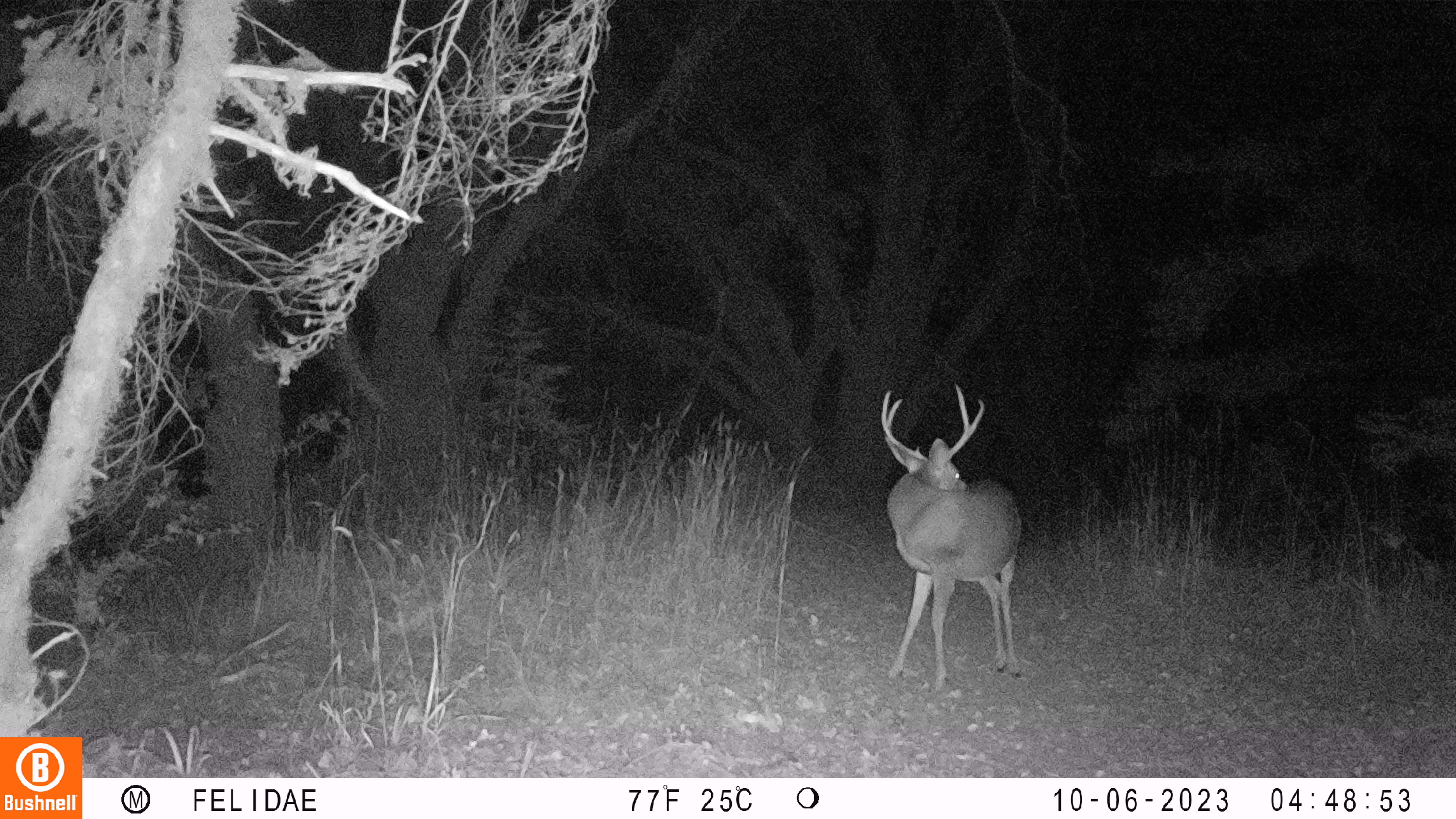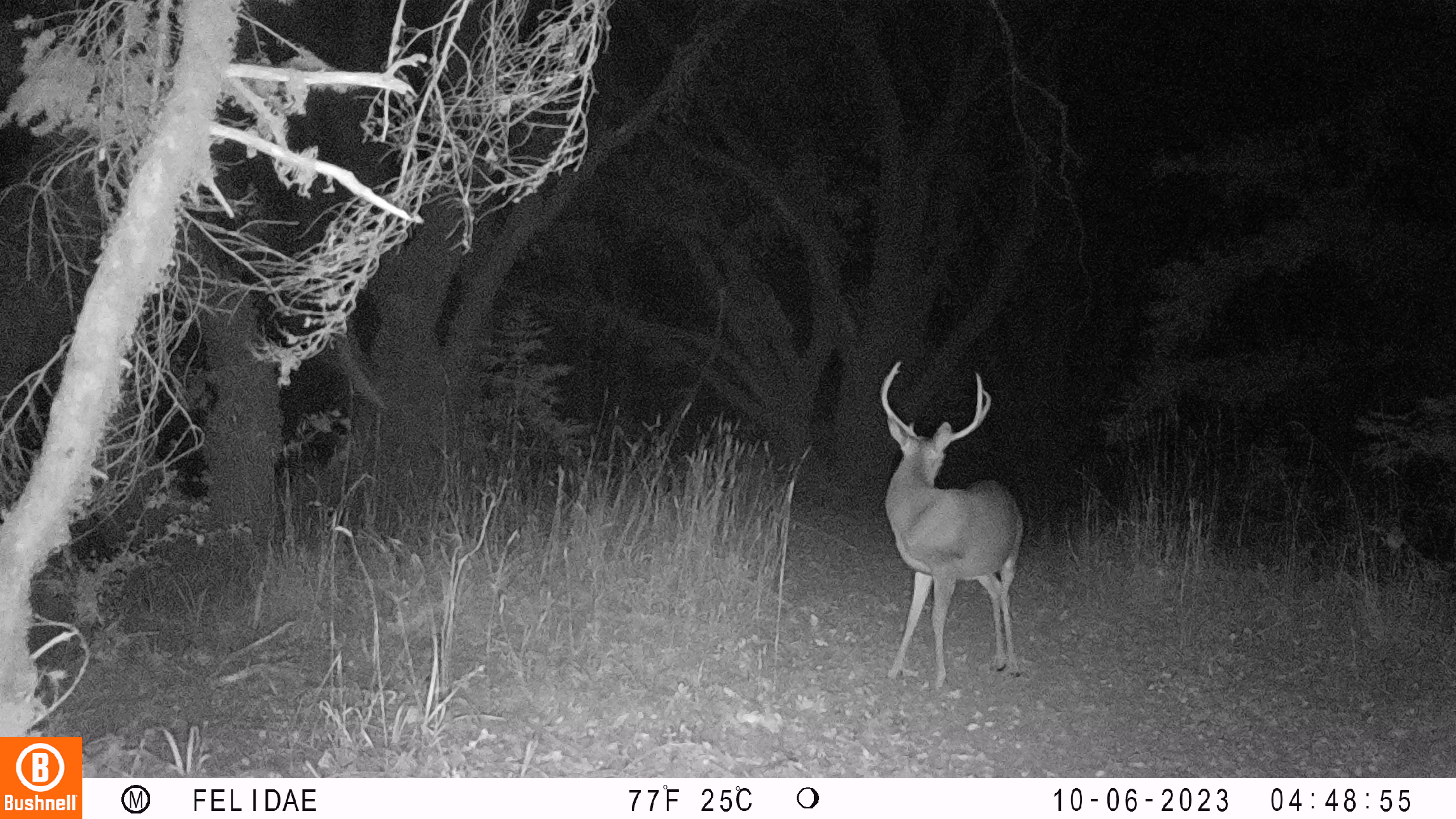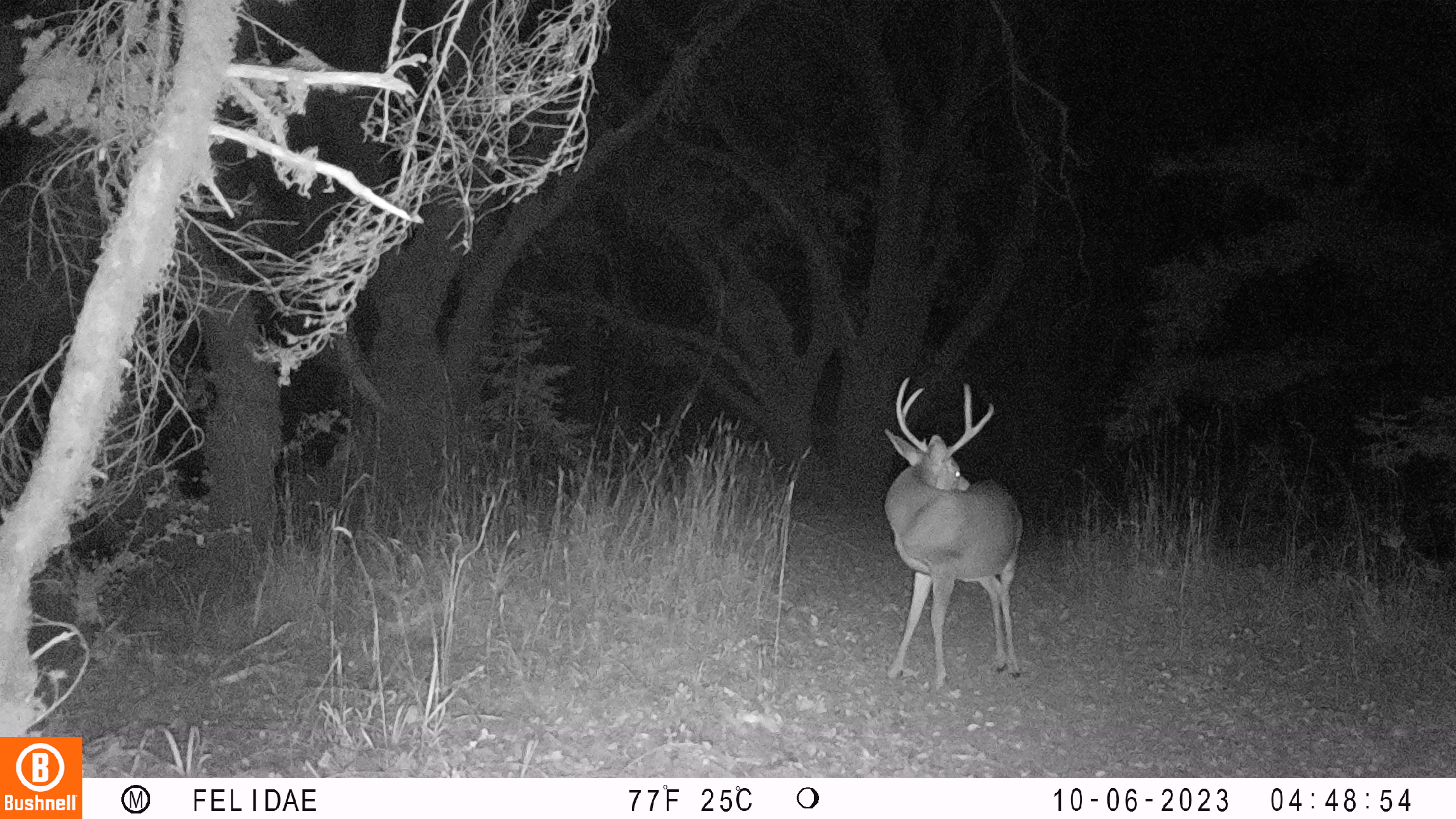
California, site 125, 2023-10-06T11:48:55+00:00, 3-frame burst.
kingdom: Animalia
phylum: Chordata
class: Mammalia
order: Artiodactyla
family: Cervidae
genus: Odocoileus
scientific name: Odocoileus hemionus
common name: mule deer